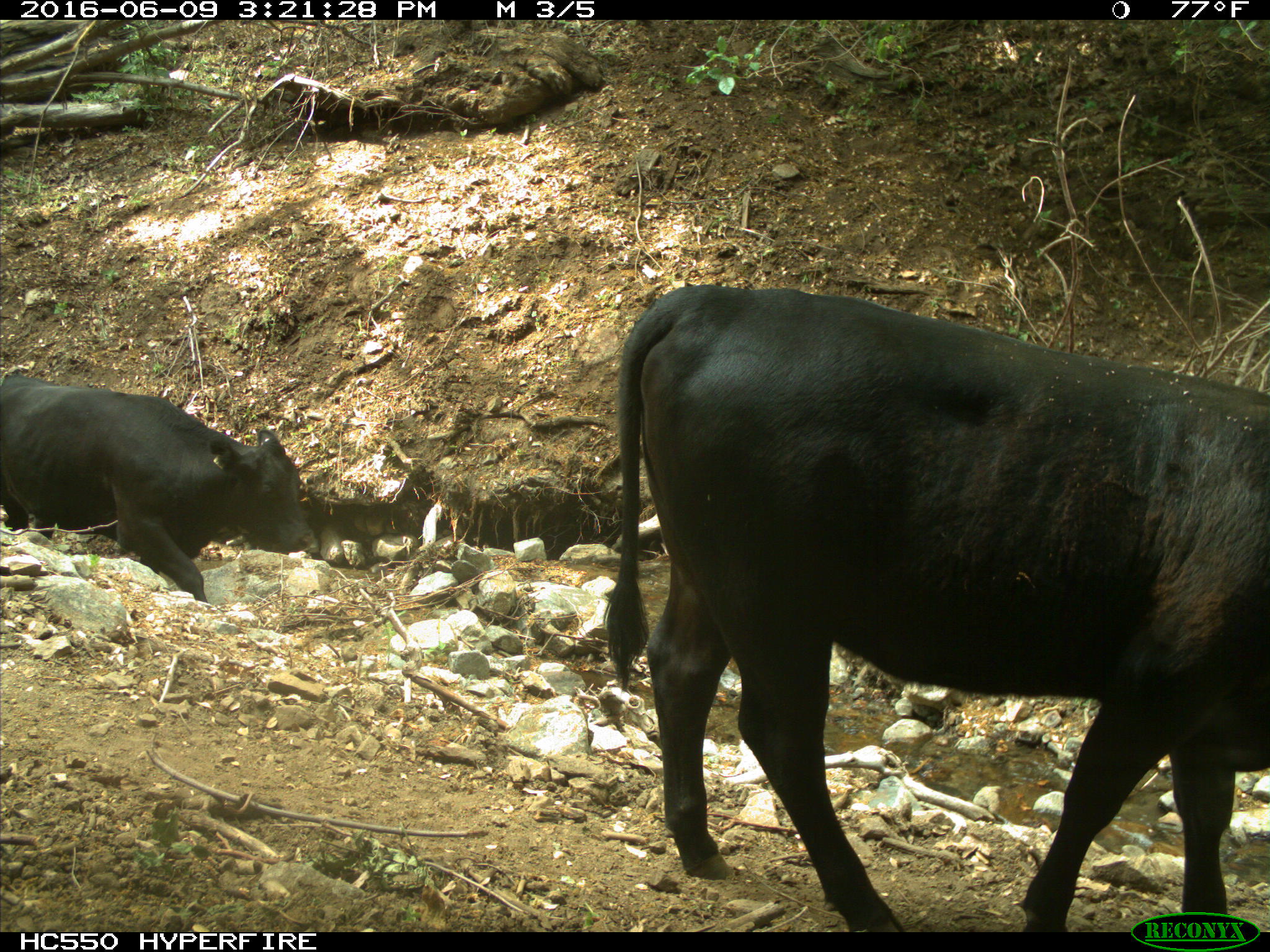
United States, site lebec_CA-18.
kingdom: Animalia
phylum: Chordata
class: Mammalia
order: Artiodactyla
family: Bovidae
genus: Bos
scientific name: Bos taurus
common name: domestic cow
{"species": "Bos taurus (domestic cow)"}